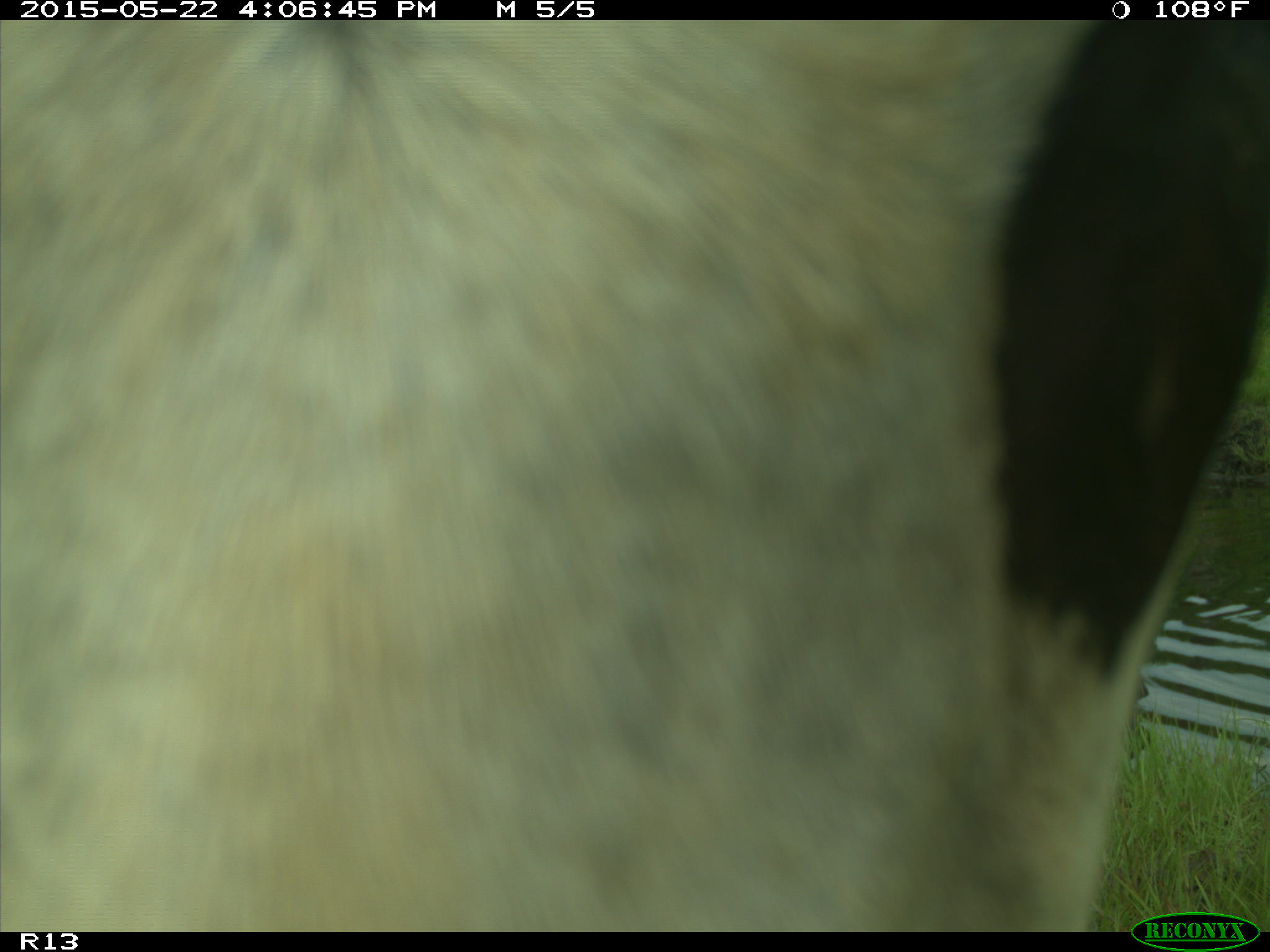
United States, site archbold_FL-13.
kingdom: Animalia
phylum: Chordata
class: Mammalia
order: Artiodactyla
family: Bovidae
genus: Bos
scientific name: Bos taurus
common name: domestic cow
Bos taurus (domestic cow).